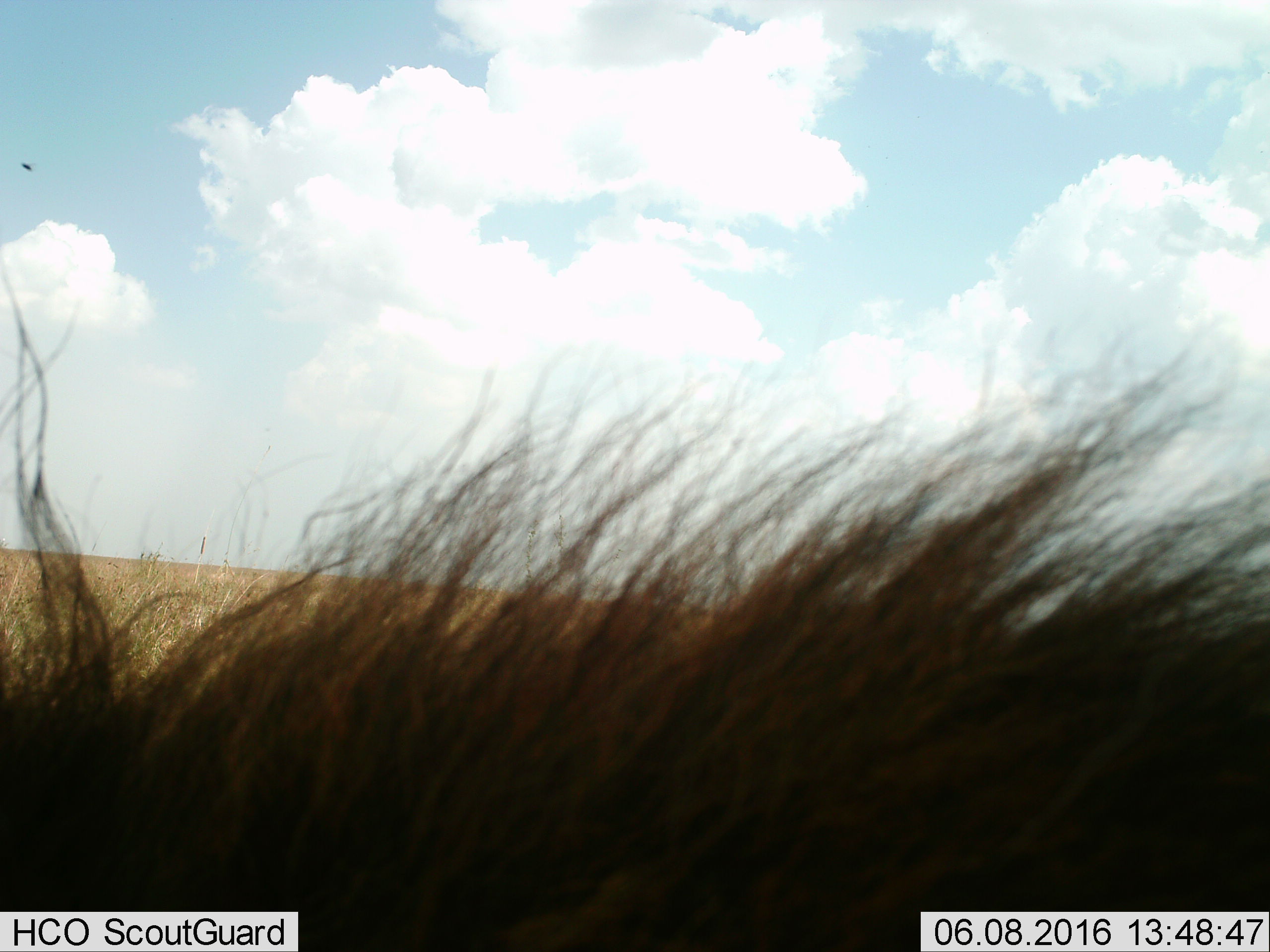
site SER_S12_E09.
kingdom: Animalia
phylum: Chordata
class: Mammalia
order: Carnivora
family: Felidae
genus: Panthera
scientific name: Panthera leo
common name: lion male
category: lionmale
Lionmale (lion male) (Panthera leo), count 1. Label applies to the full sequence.